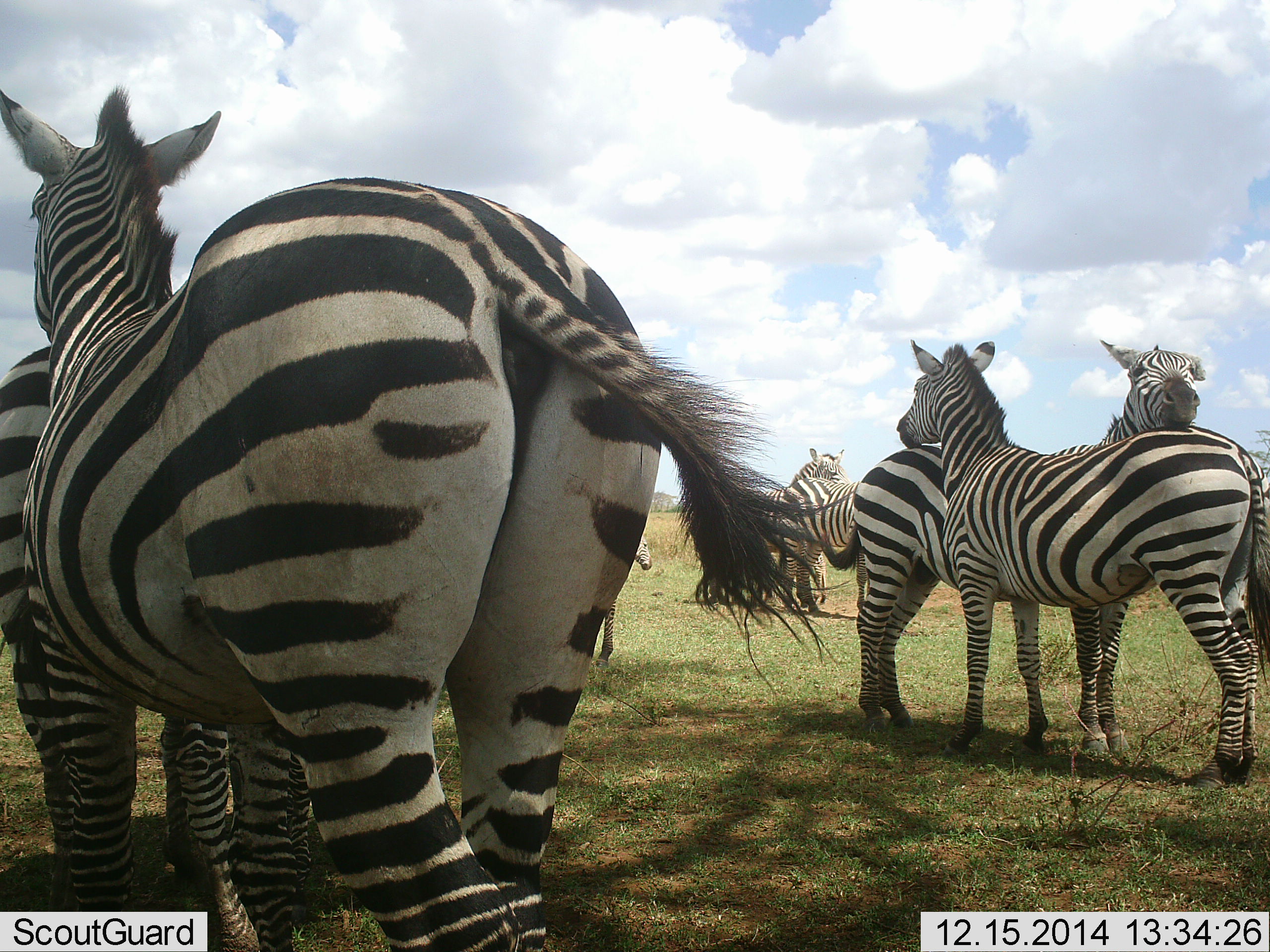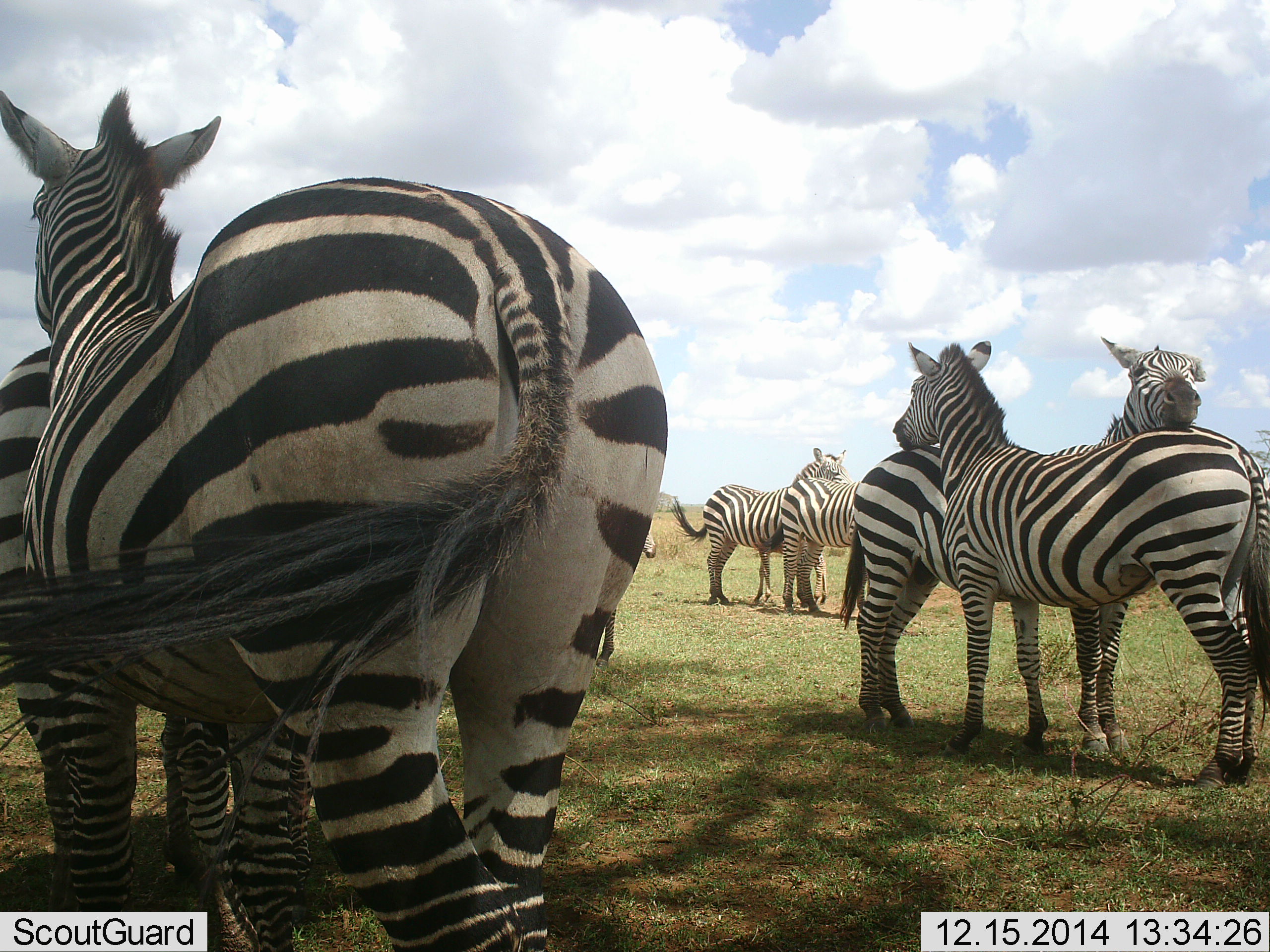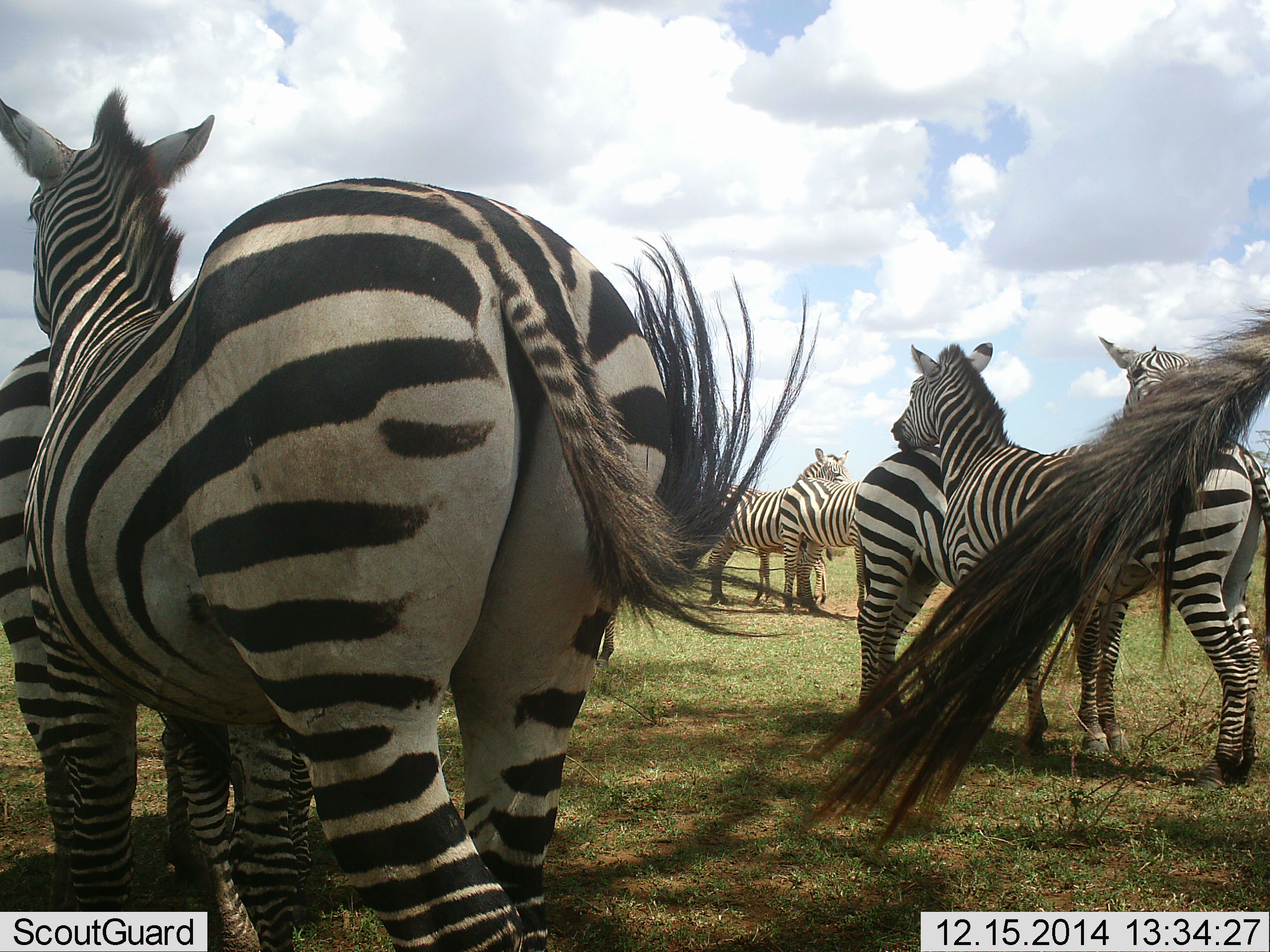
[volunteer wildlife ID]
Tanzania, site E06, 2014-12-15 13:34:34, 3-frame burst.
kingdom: Animalia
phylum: Chordata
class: Mammalia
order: Perissodactyla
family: Equidae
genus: Equus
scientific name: Equus quagga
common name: plains zebra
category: zebra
Zebra (plains zebra) (Equus quagga), count 7. Behavior (volunteer vote fractions): standing 100%, resting 10%, moving 10%, interacting 50%. Young present (vote fraction): 0%. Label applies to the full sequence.